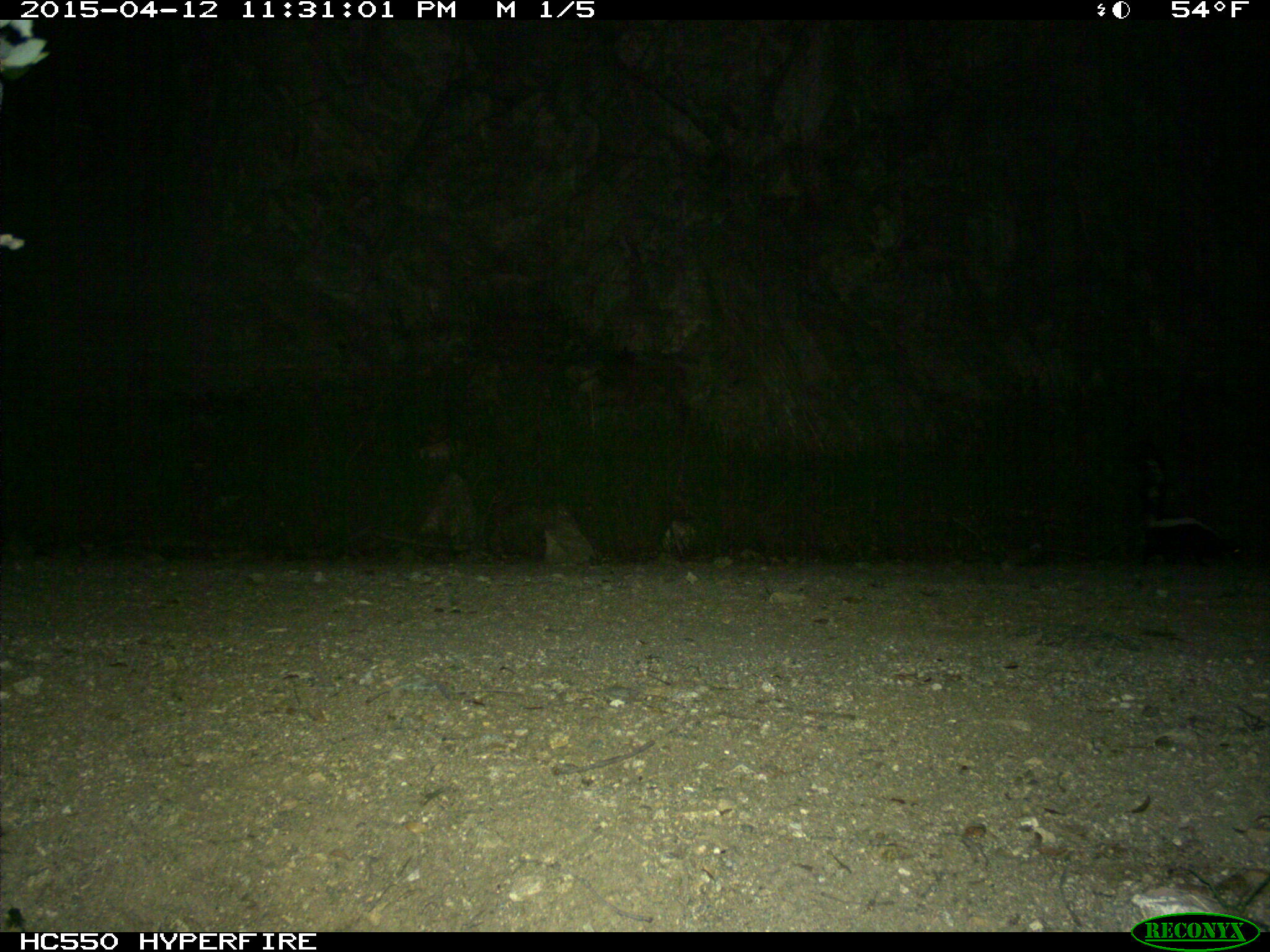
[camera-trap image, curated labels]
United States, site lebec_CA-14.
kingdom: Animalia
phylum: Chordata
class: Mammalia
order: Carnivora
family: Mephitidae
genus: Mephitis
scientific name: Mephitis mephitis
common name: striped skunk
Mephitis mephitis (striped skunk).